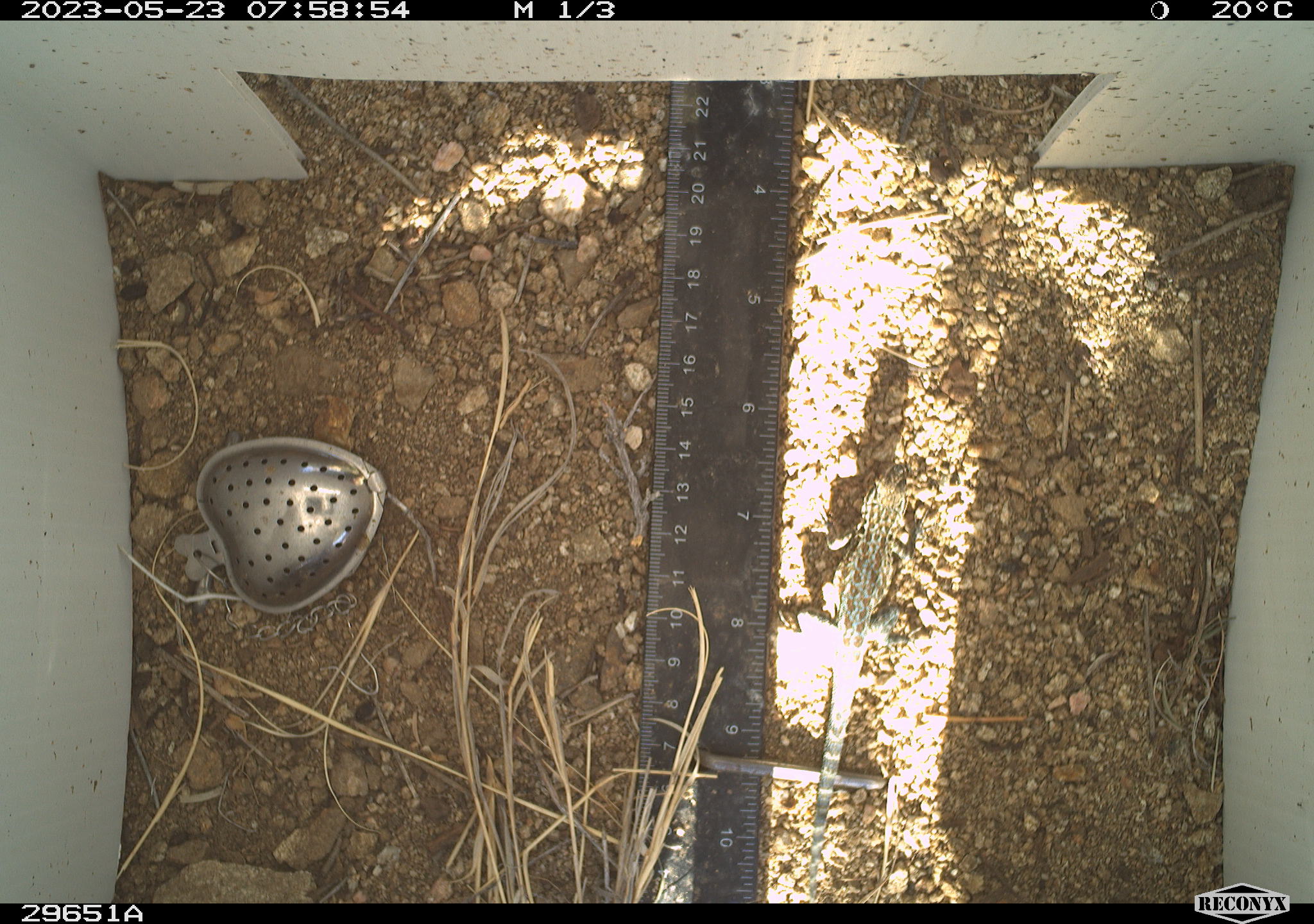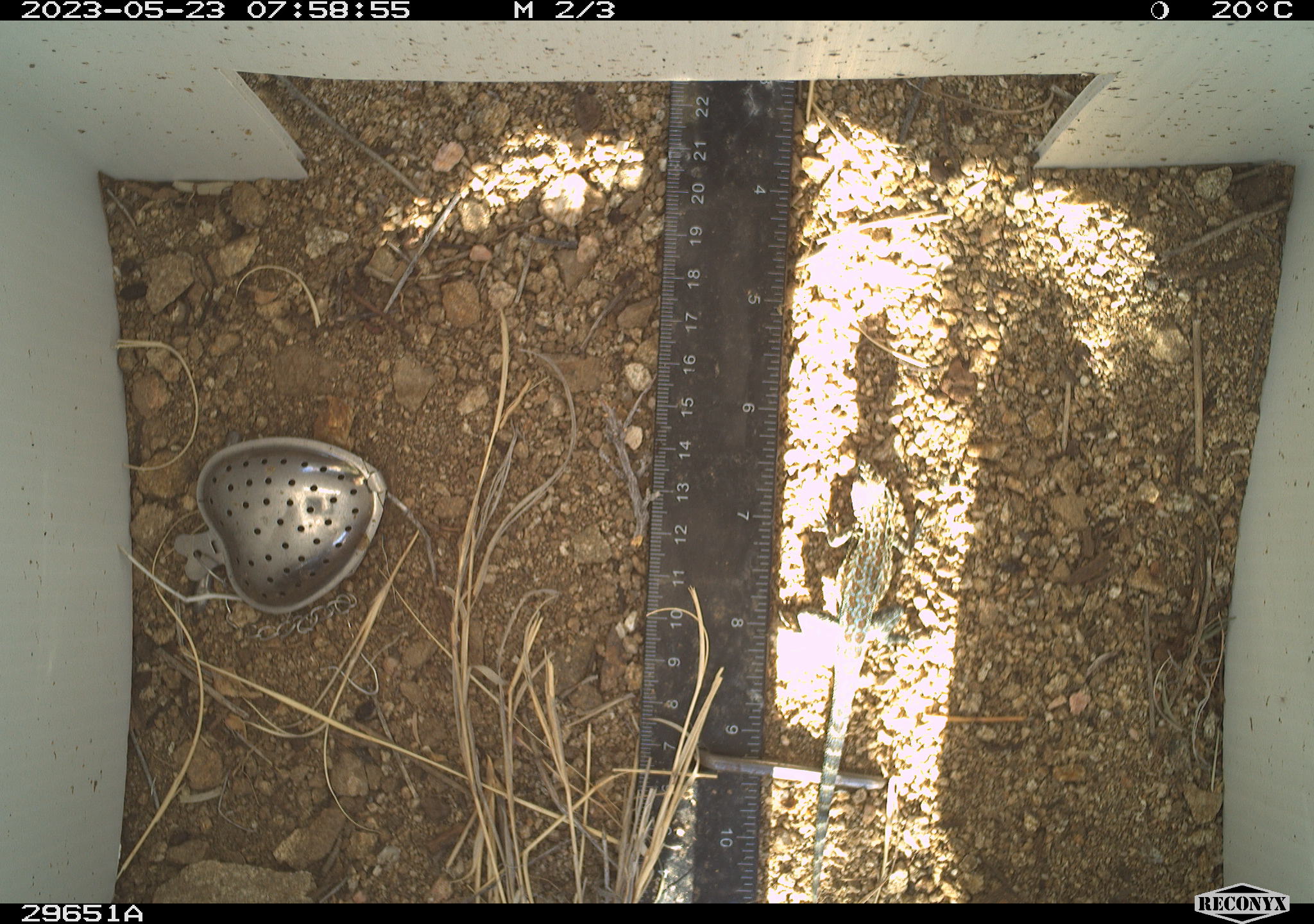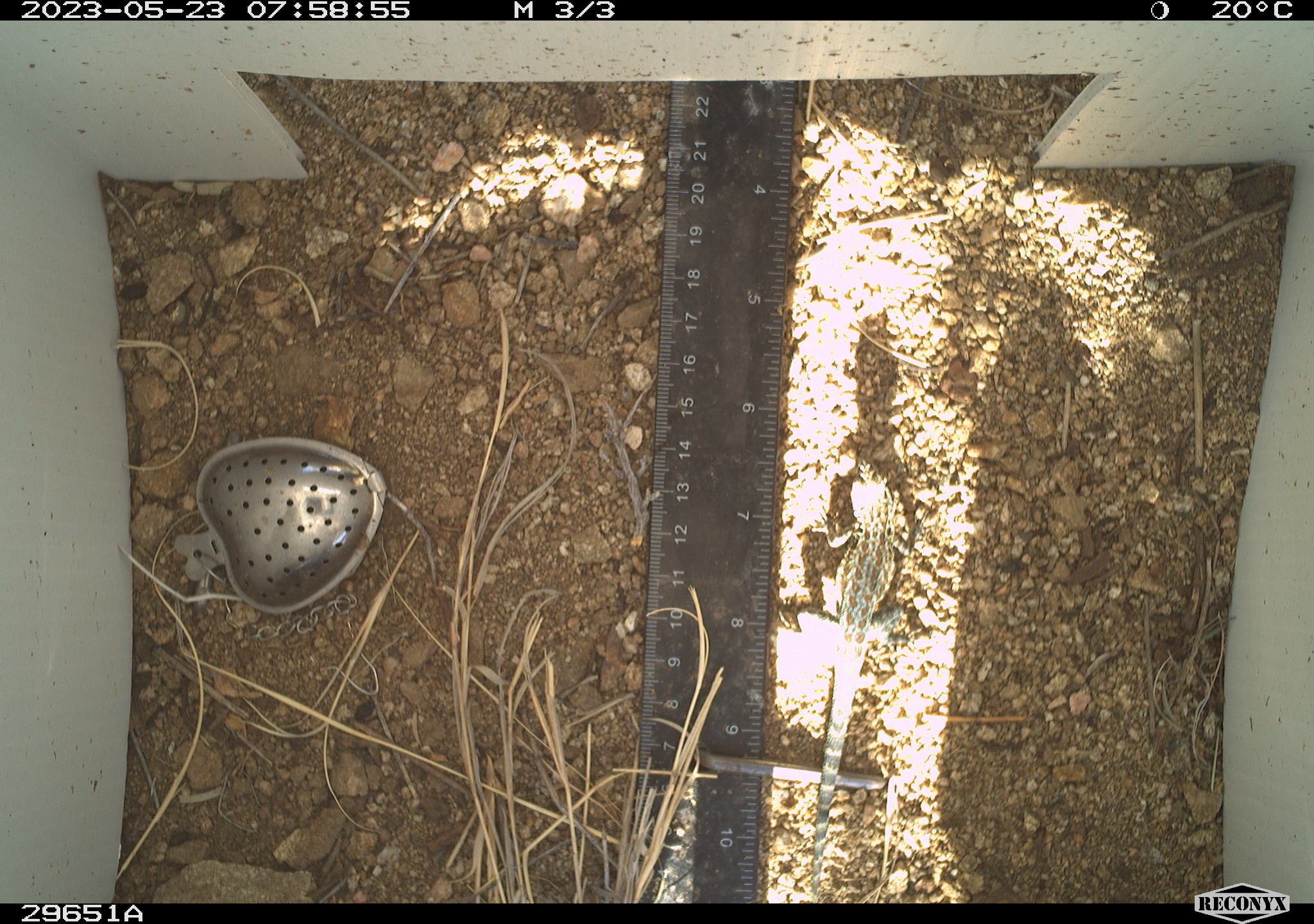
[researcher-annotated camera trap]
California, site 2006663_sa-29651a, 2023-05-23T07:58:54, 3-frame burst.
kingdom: Animalia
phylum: Chordata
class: Reptilia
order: Squamata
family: Phrynosomatidae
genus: Sceloporus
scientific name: Sceloporus graciosus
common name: common sagebrush lizard